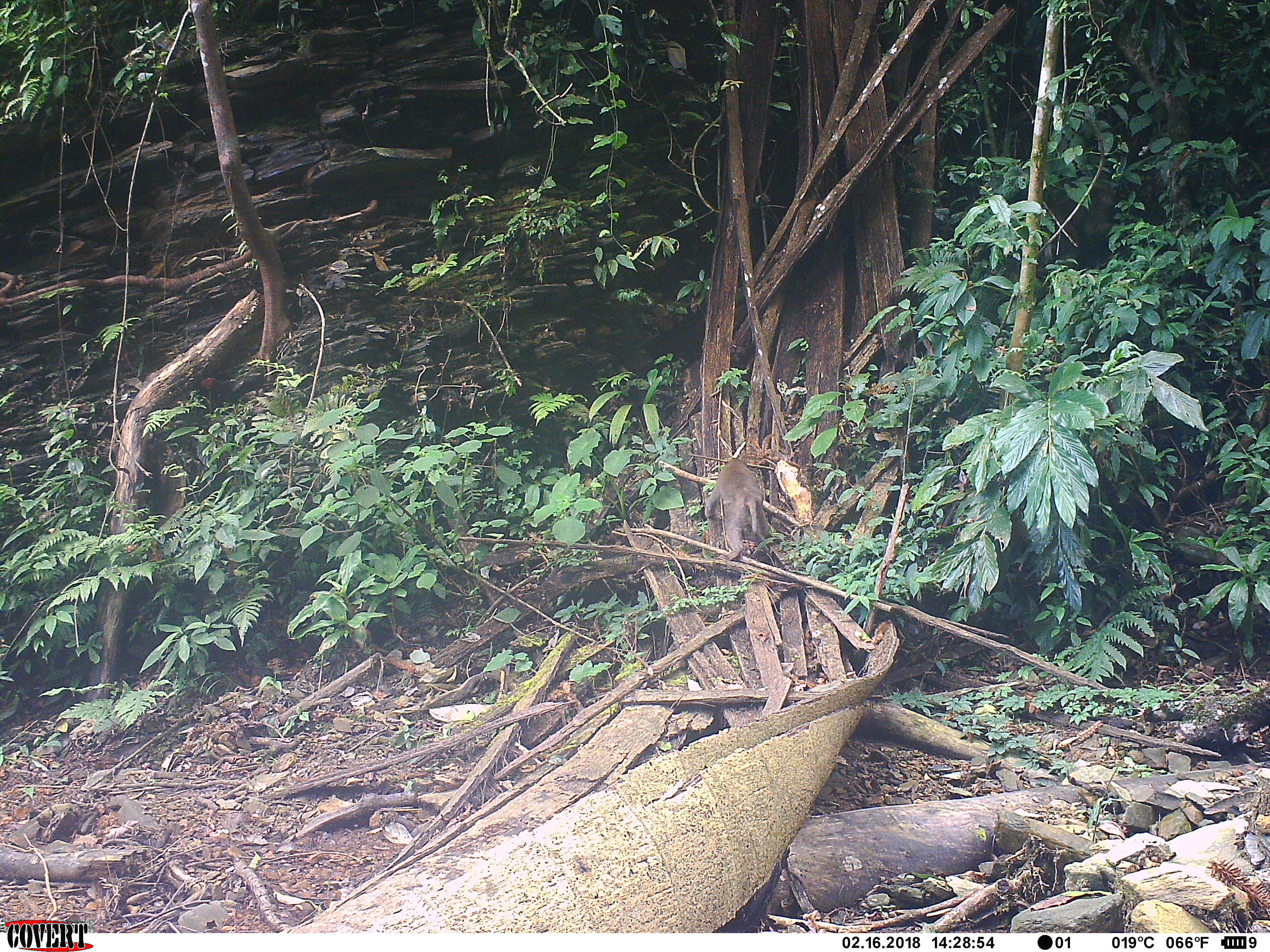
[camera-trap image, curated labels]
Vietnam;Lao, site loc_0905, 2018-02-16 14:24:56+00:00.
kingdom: Animalia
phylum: Chordata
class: Mammalia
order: Primates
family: Cercopithecidae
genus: Macaca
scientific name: Macaca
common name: macaque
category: macaque not stump tailed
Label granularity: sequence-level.